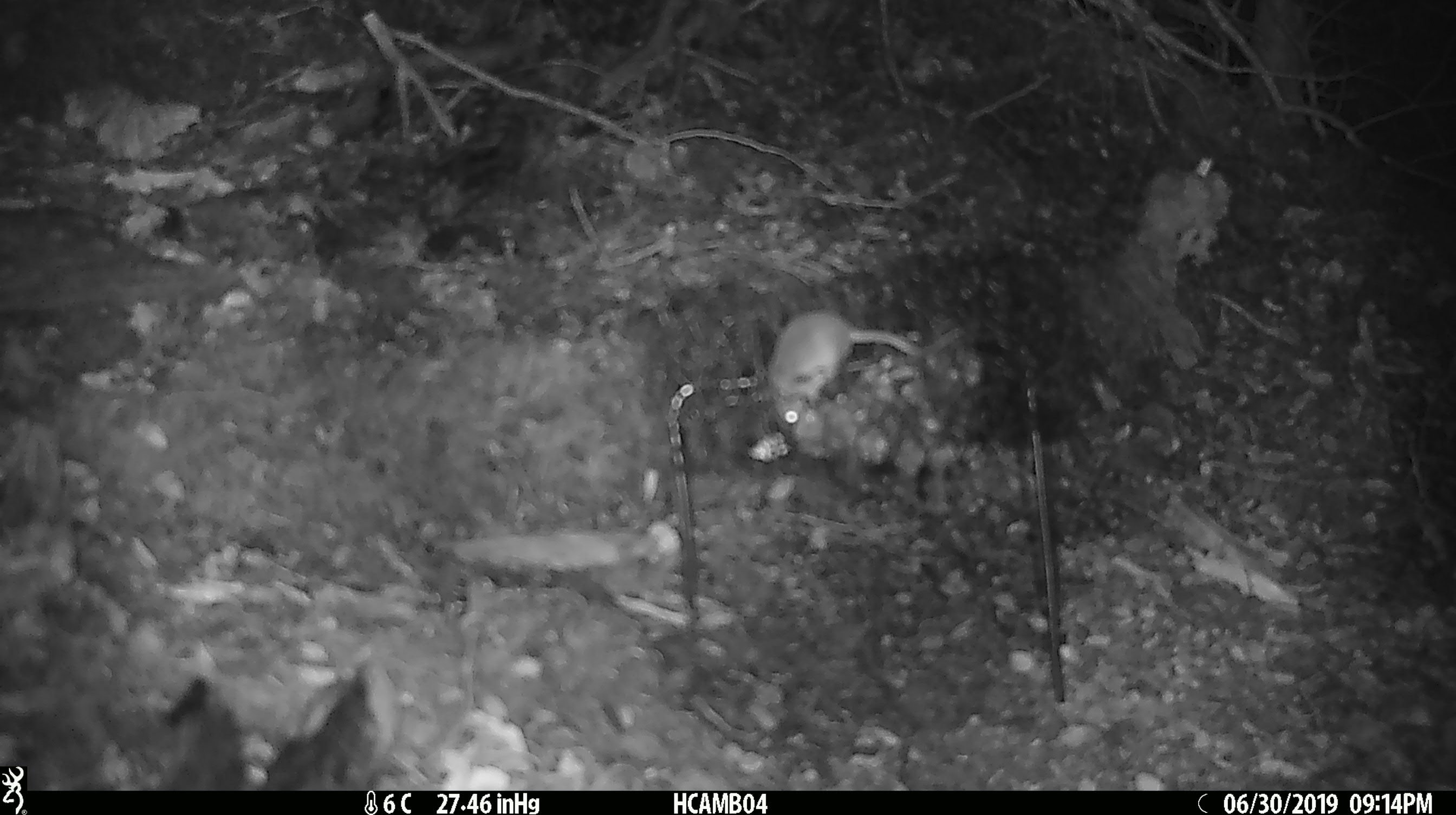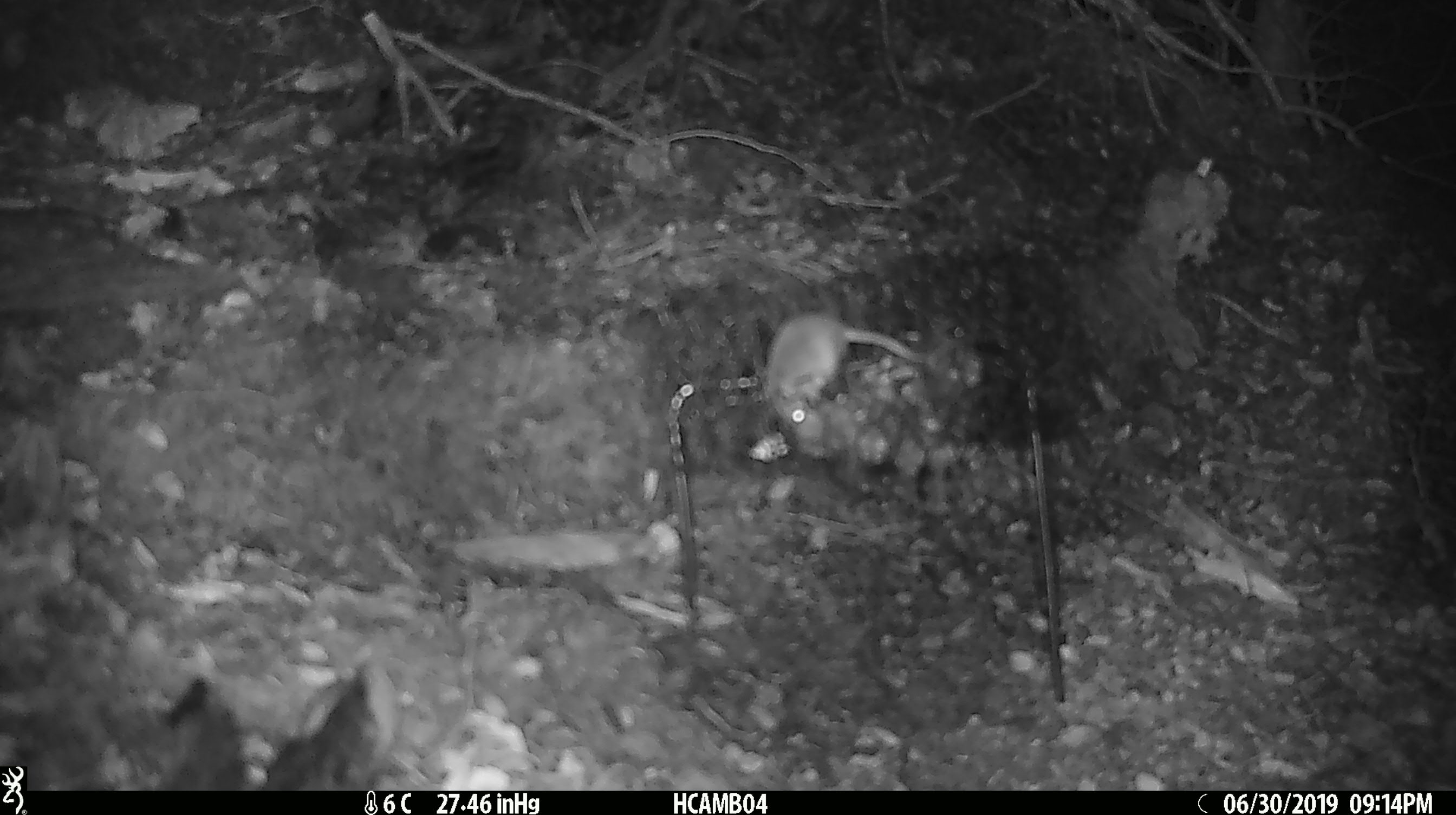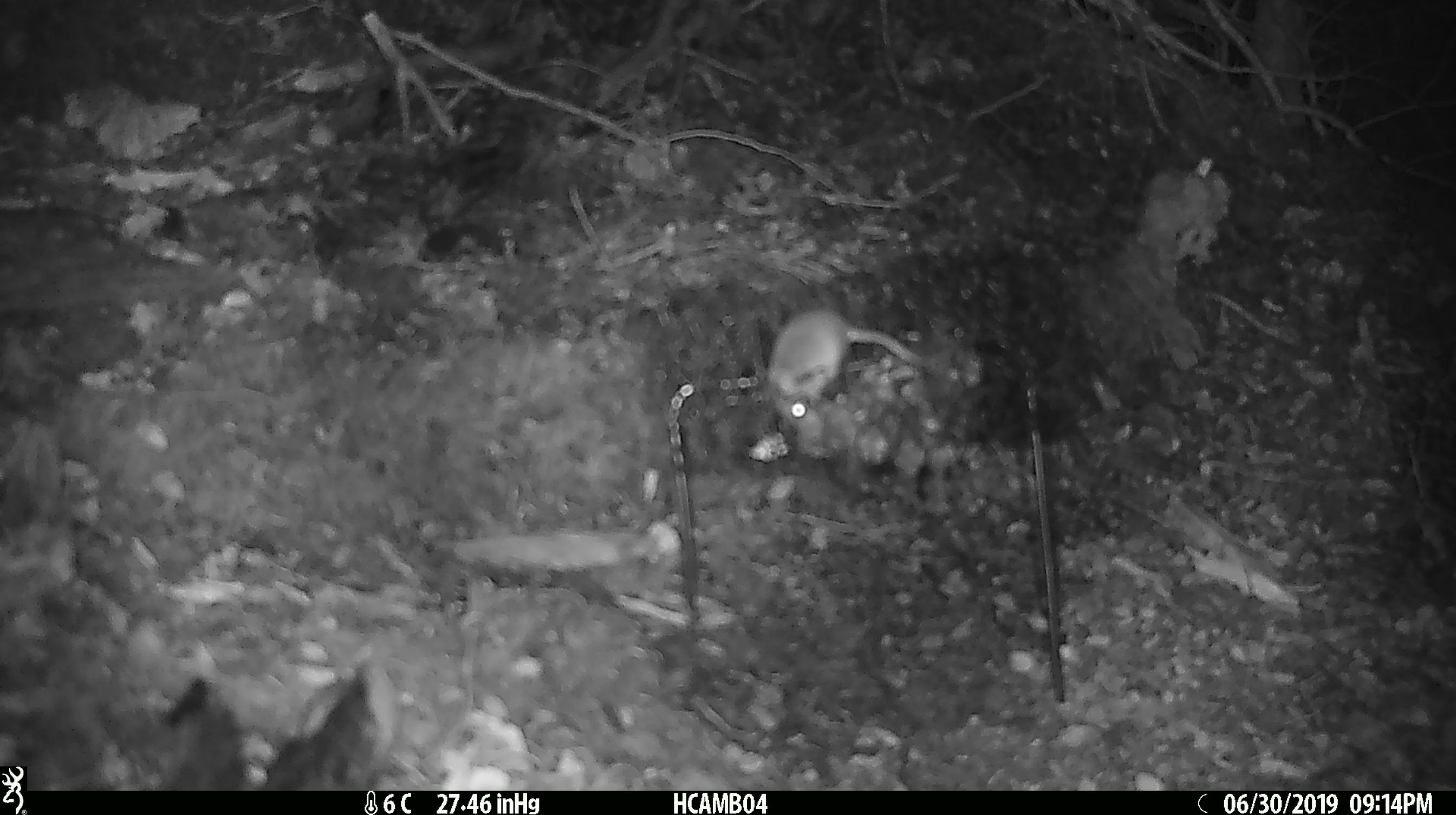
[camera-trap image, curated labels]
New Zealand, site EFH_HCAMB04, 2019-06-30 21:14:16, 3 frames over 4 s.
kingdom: Animalia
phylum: Chordata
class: Mammalia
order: Rodentia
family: Muridae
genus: Mus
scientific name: Mus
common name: mouse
Mouse (Mus).